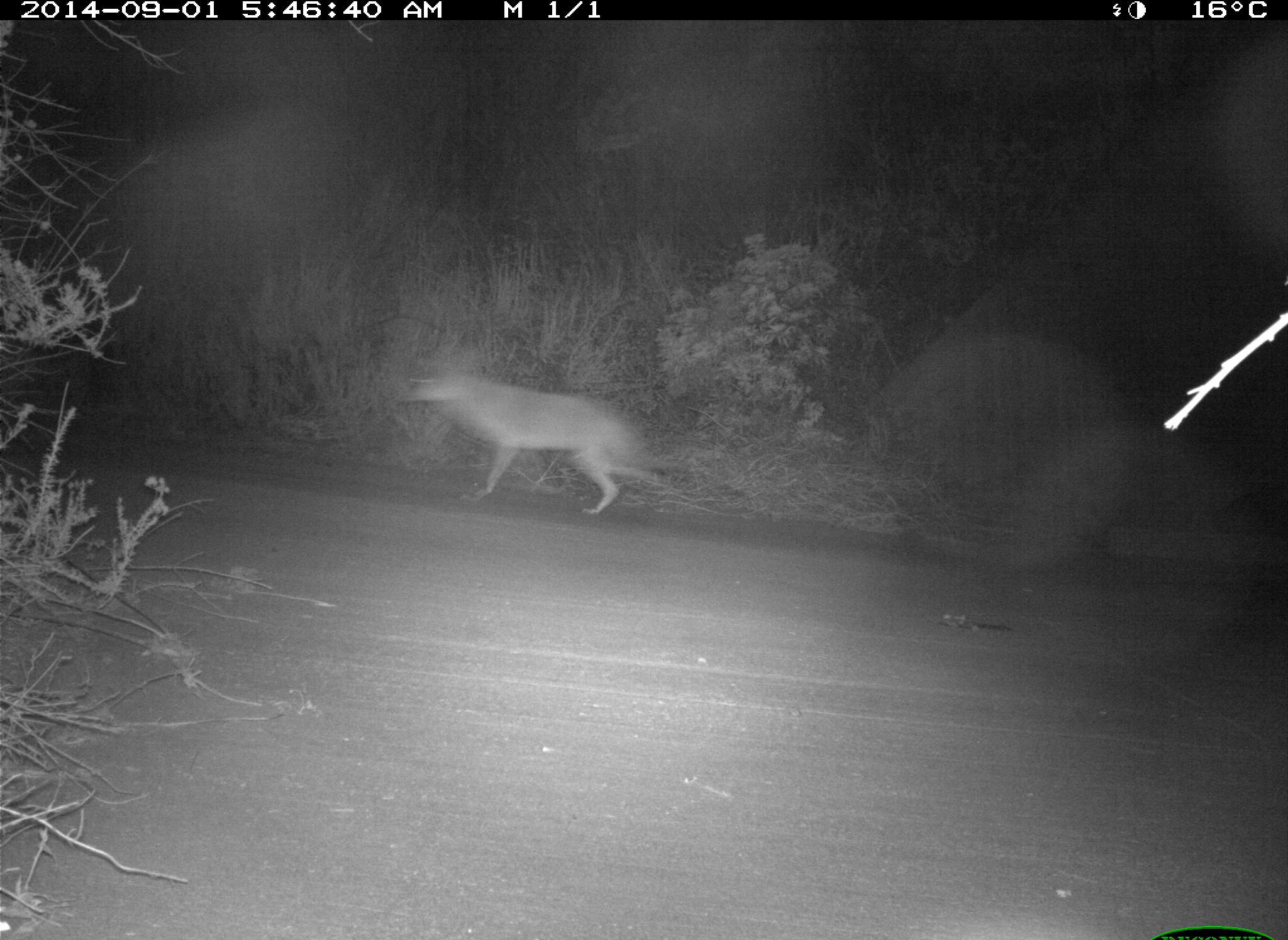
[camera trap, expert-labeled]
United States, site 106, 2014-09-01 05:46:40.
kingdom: Animalia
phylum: Chordata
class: Mammalia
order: Carnivora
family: Canidae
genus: Canis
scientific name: Canis latrans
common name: coyote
Coyote (Canis latrans).